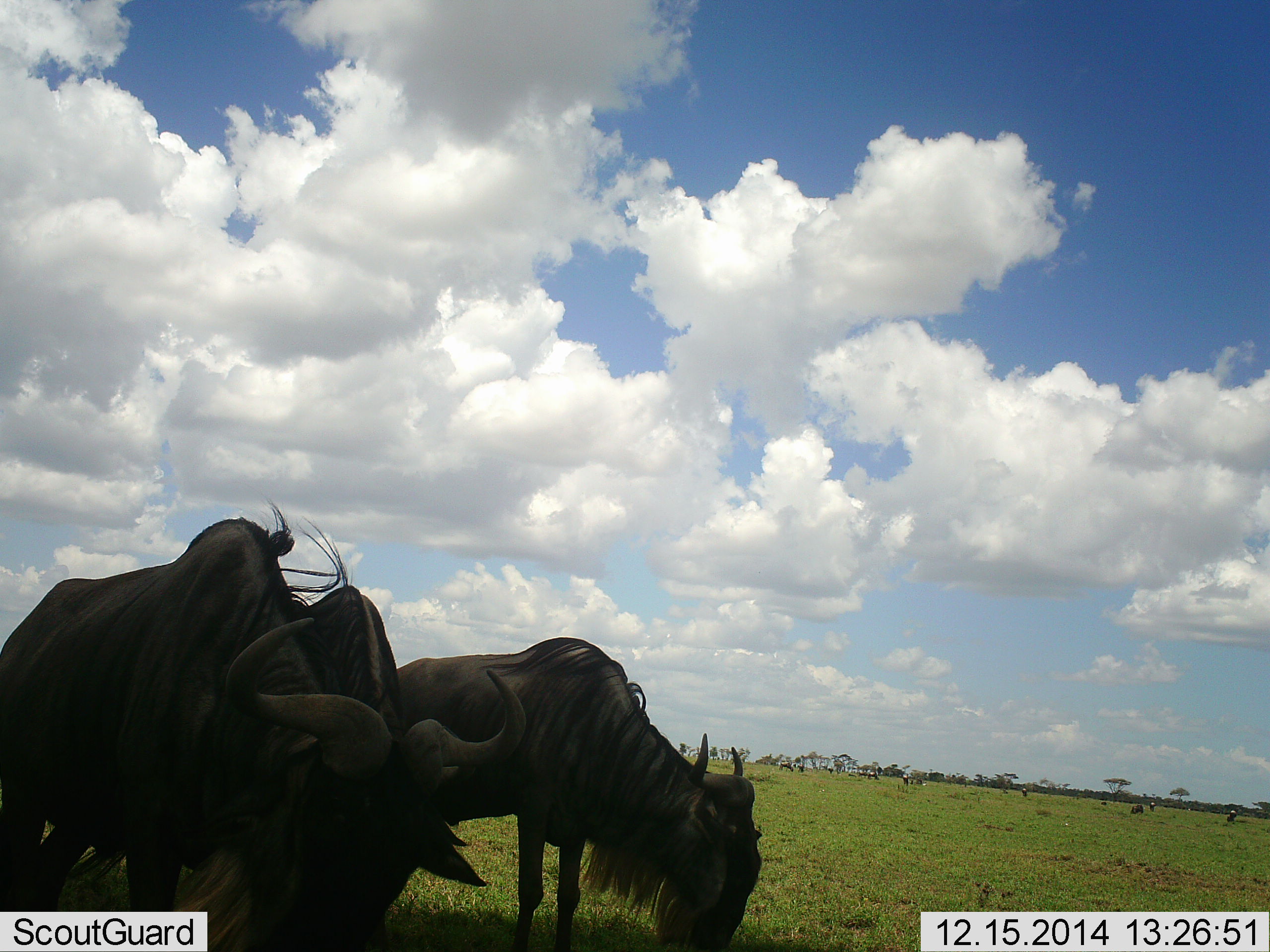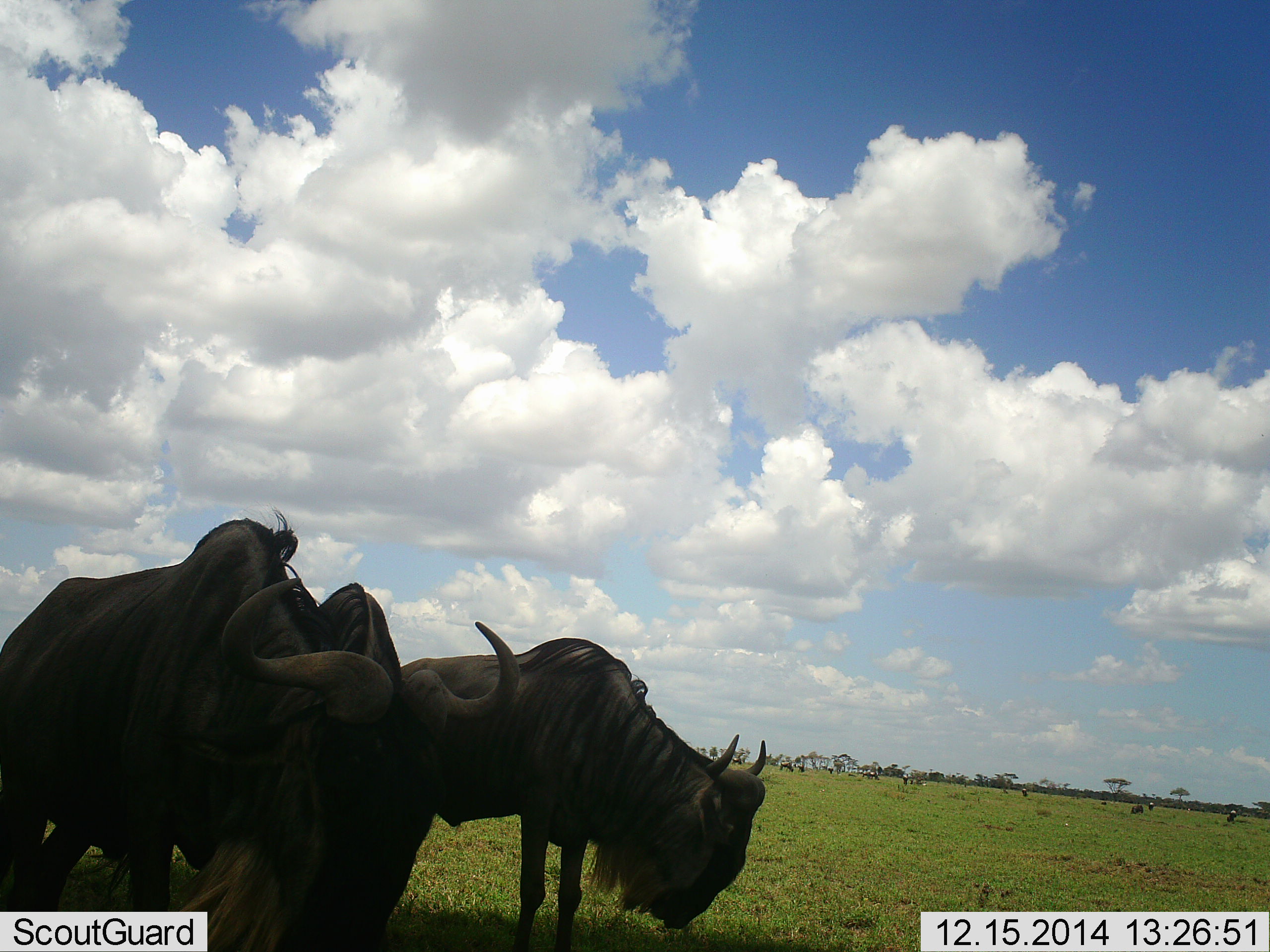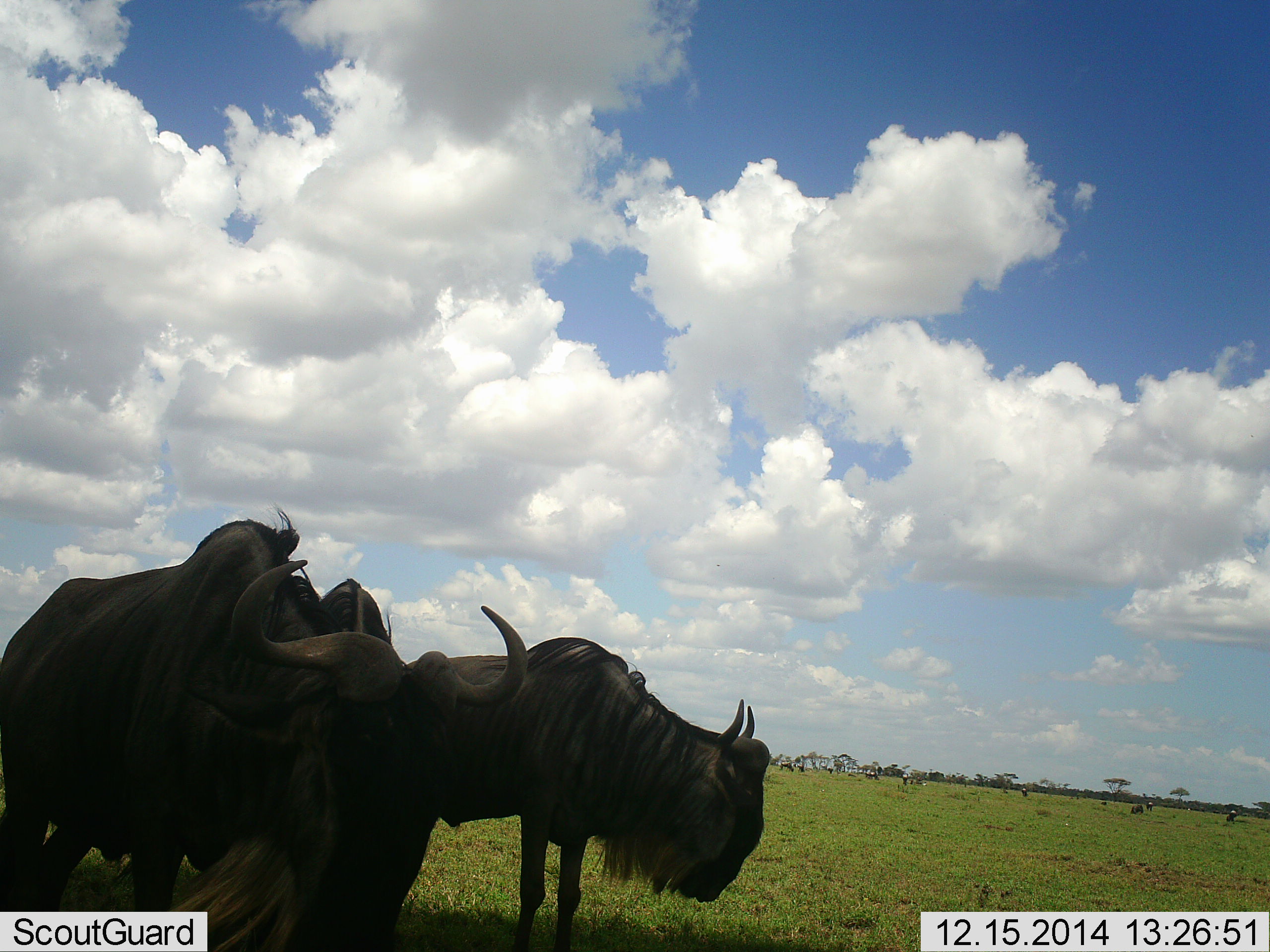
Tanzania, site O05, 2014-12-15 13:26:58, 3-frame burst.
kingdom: Animalia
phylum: Chordata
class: Mammalia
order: Artiodactyla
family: Bovidae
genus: Connochaetes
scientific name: Connochaetes taurinus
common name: blue wildebeest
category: wildebeest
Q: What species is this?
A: Wildebeest (blue wildebeest) (Connochaetes taurinus).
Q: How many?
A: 3.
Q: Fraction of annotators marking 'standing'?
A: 60%.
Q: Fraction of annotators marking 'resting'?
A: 10%.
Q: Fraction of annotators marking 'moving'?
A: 10%.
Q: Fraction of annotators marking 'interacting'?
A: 0%.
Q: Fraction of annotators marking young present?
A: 0%.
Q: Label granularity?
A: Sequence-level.